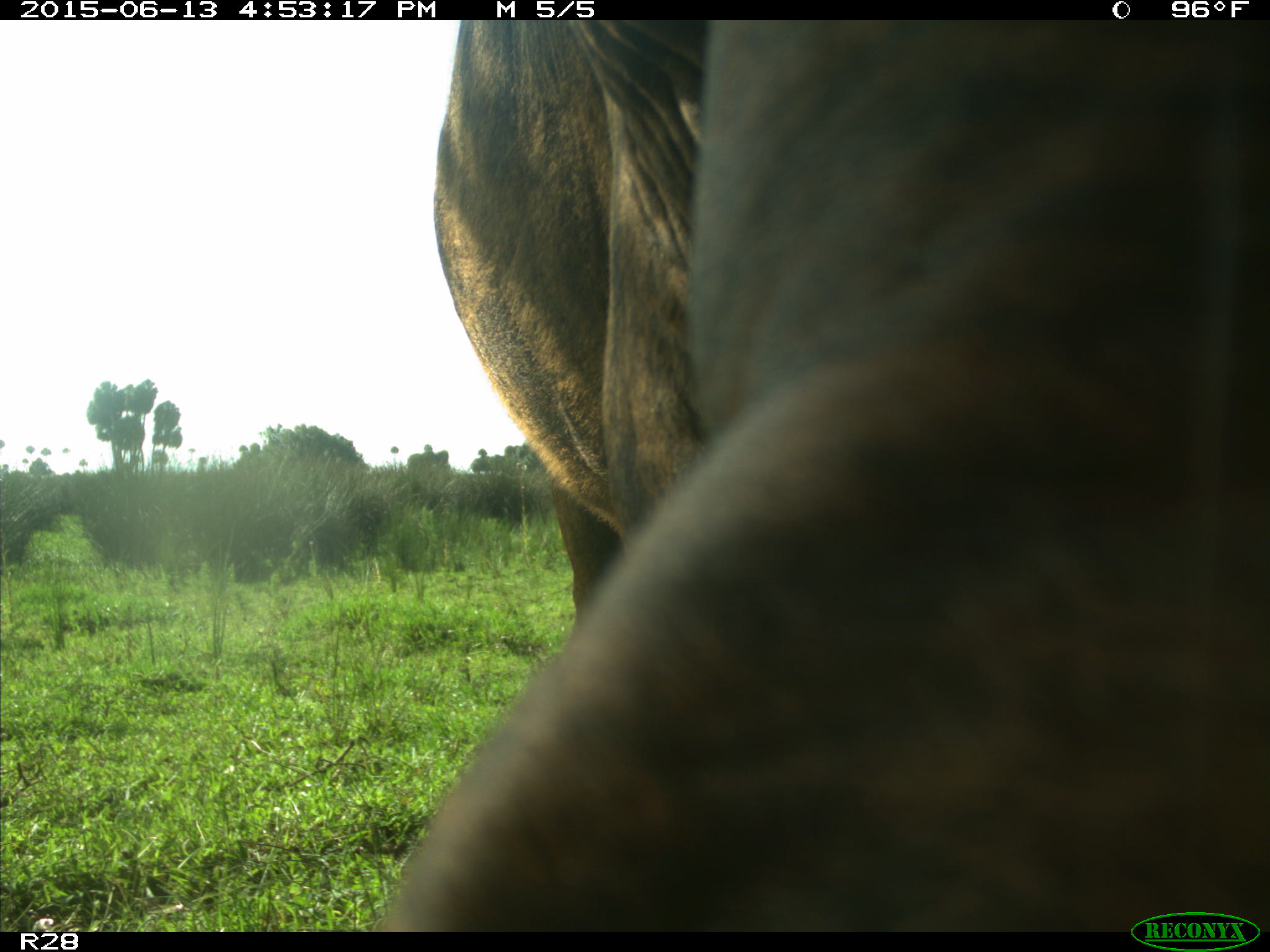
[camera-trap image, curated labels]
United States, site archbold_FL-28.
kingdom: Animalia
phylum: Chordata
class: Mammalia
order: Artiodactyla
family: Bovidae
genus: Bos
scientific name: Bos taurus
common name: domestic cow